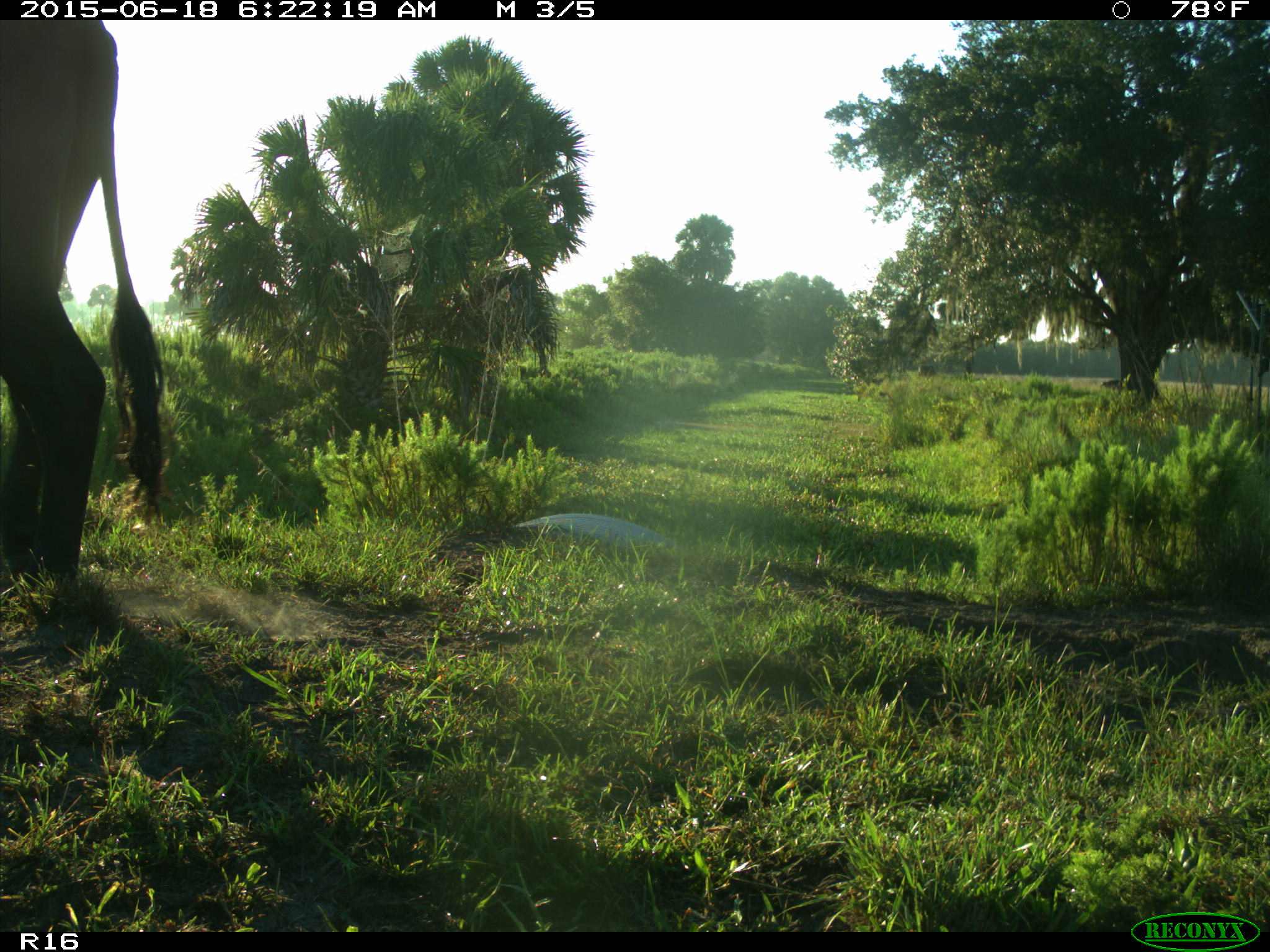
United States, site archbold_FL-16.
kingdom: Animalia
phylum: Chordata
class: Mammalia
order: Artiodactyla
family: Bovidae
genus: Bos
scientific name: Bos taurus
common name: domestic cow